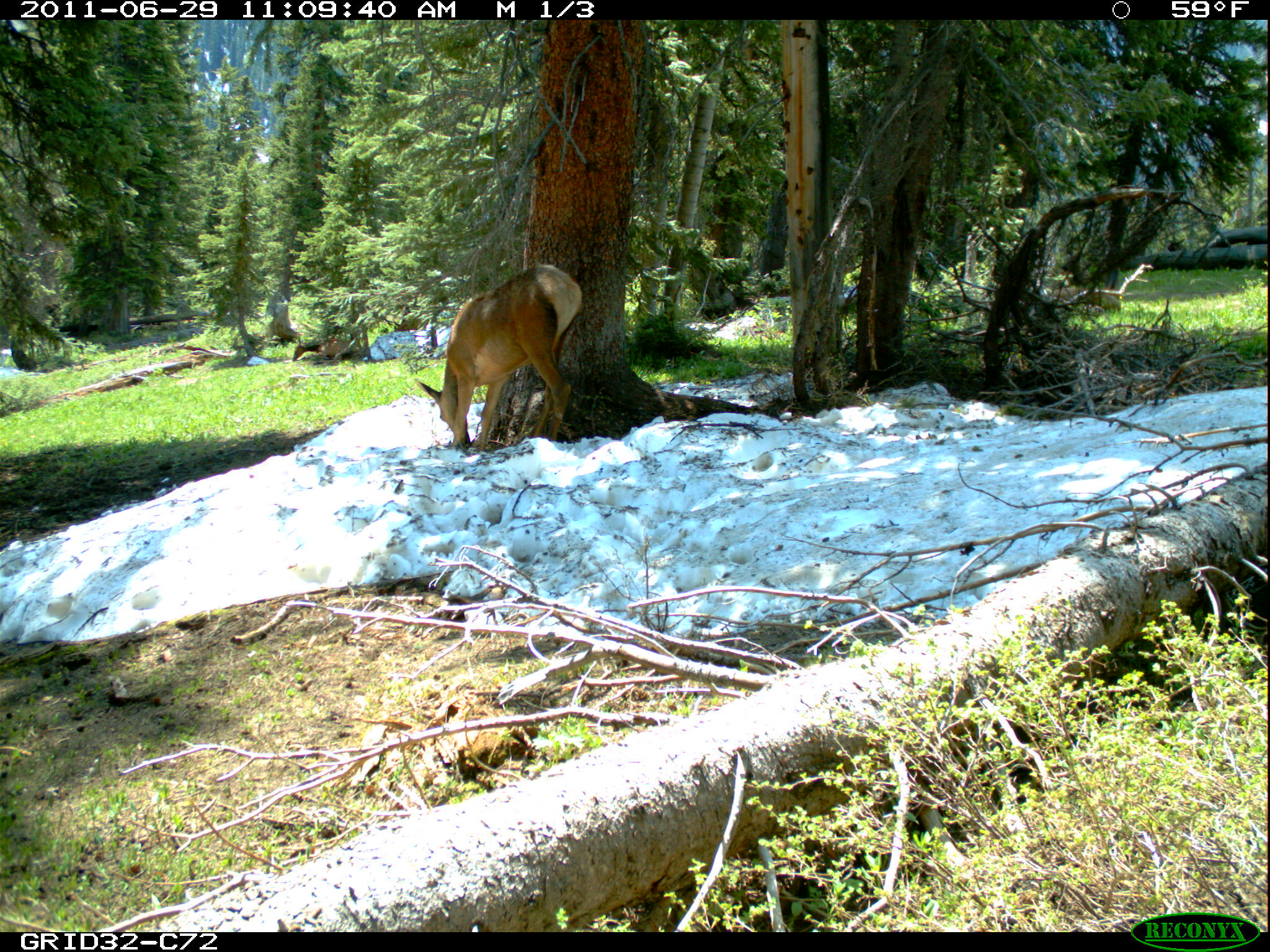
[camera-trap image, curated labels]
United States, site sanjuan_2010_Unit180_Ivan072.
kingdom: Animalia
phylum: Chordata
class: Mammalia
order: Artiodactyla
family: Cervidae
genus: Cervus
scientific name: Cervus elaphus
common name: red deer